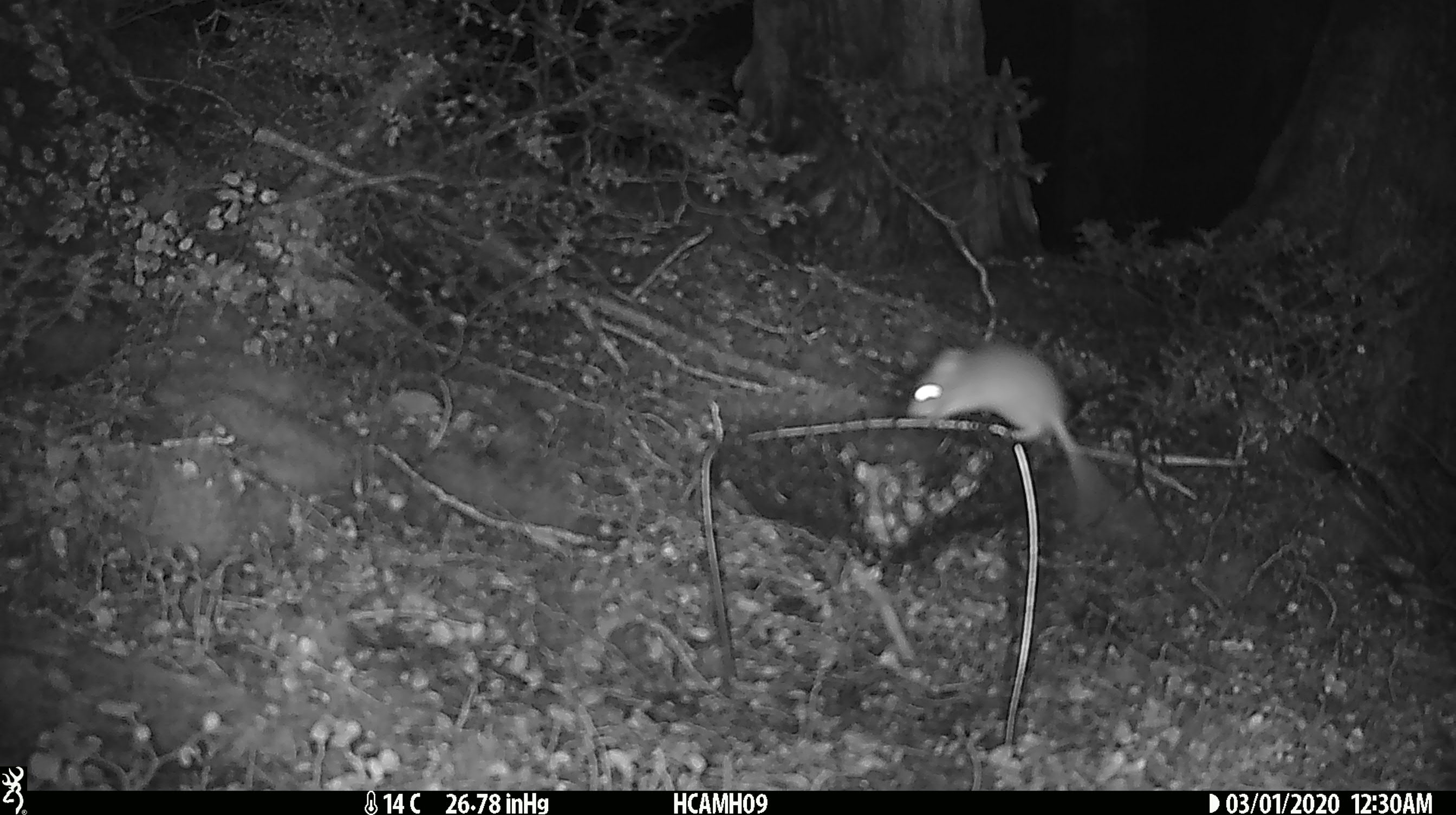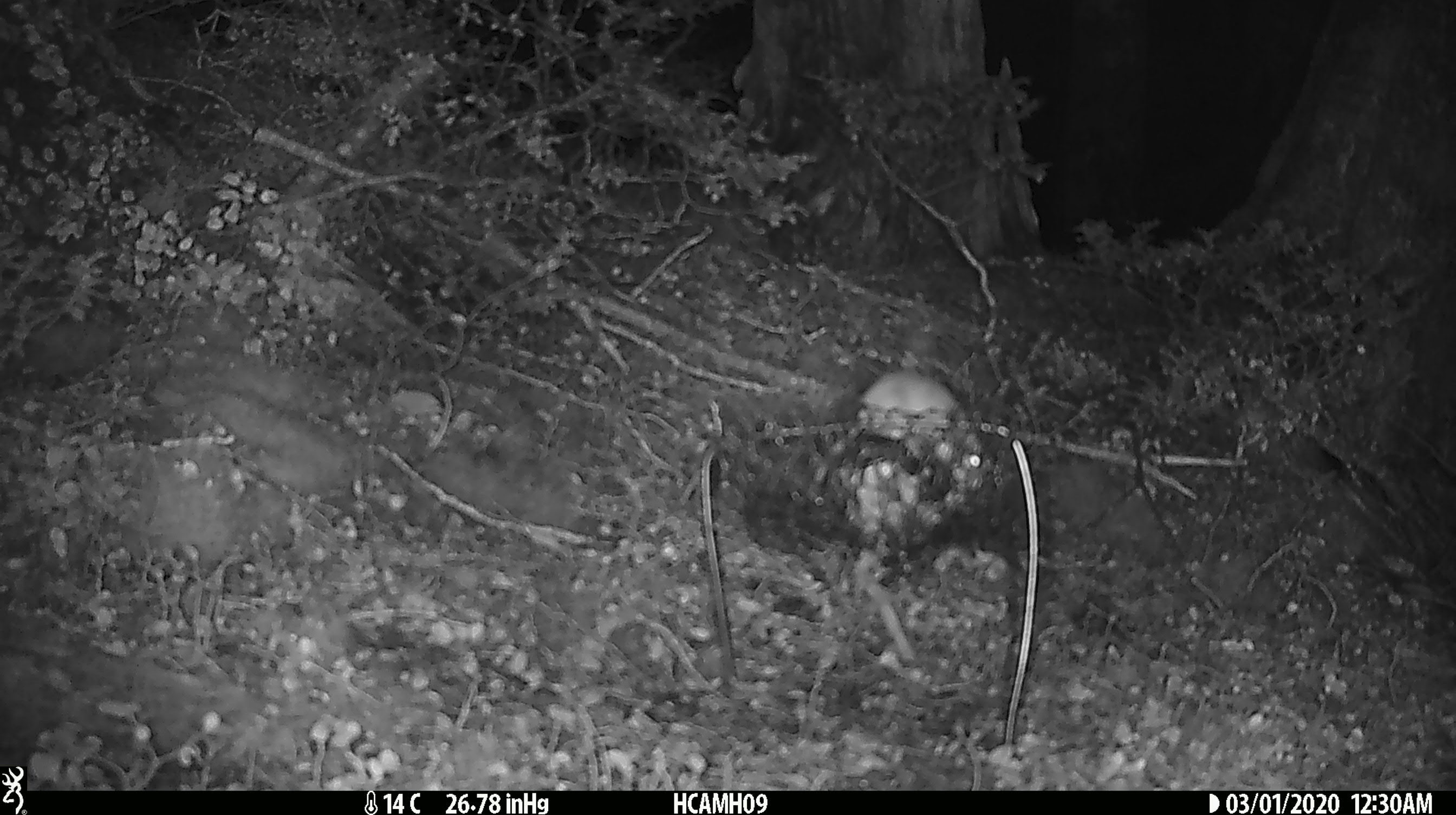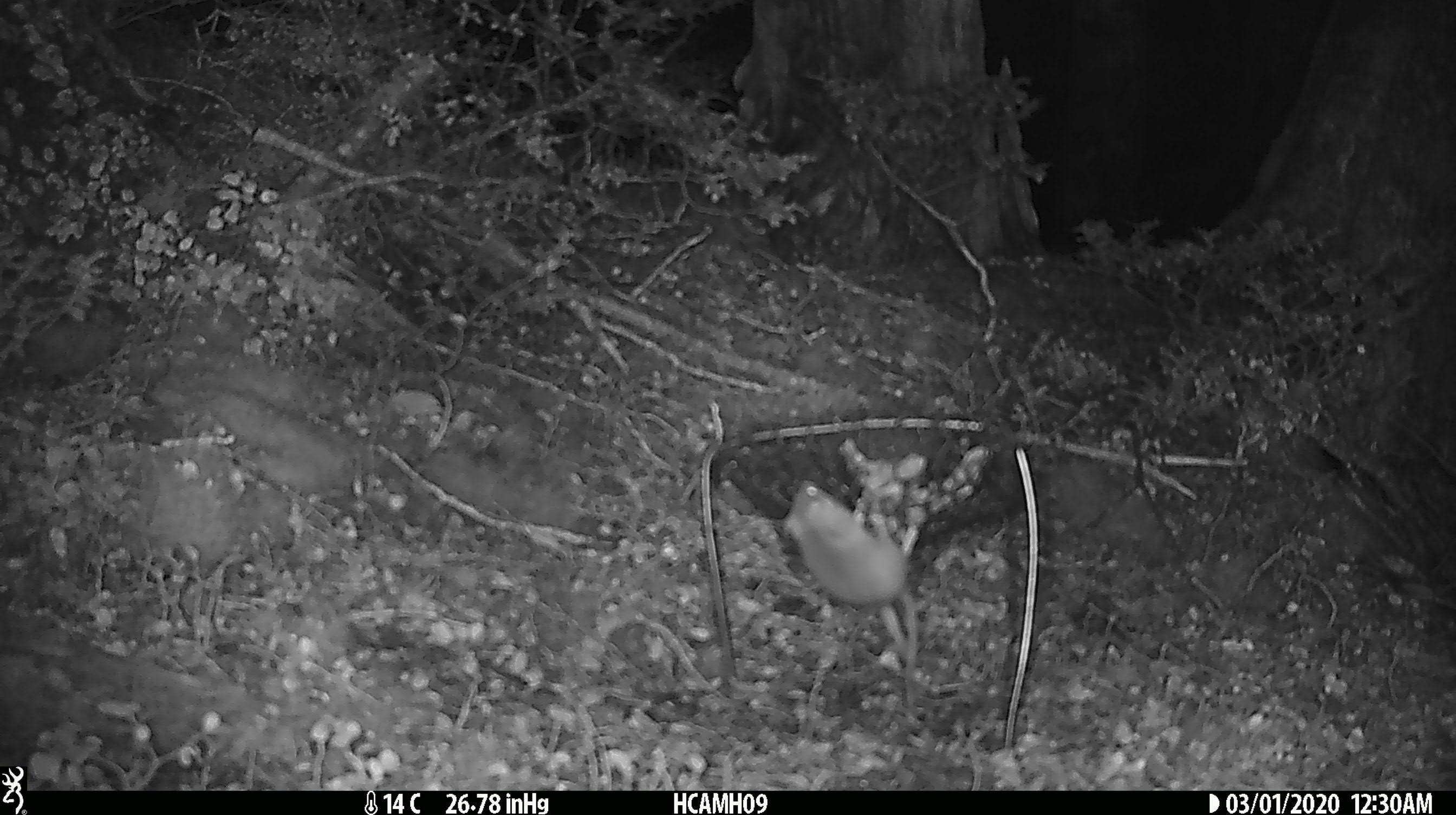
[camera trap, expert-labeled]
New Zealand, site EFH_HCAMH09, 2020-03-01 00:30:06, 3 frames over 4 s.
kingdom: Animalia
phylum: Chordata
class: Mammalia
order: Rodentia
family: Muridae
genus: Mus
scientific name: Mus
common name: mouse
Mouse (Mus).